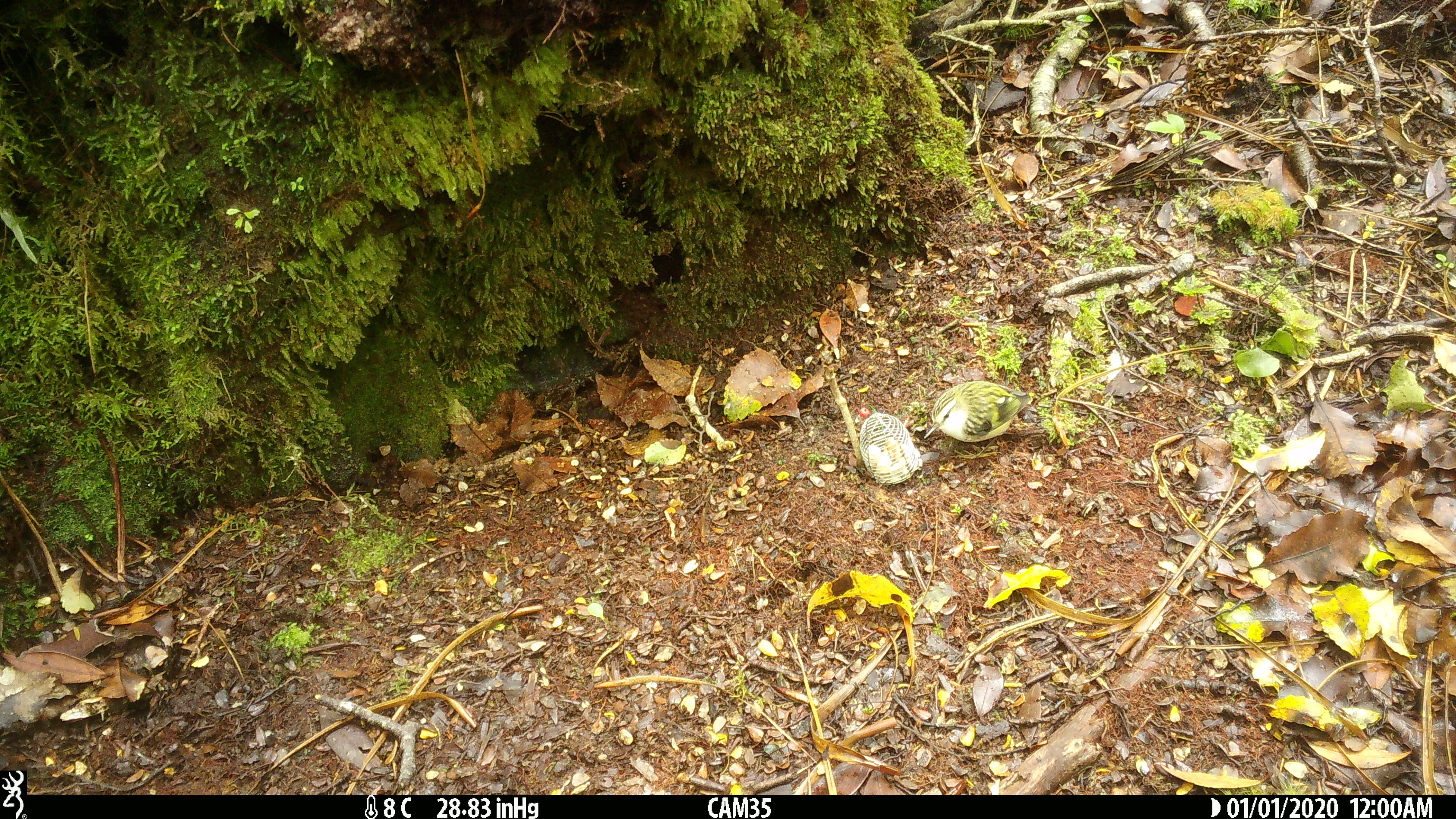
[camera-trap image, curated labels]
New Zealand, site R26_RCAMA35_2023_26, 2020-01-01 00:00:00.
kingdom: Animalia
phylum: Chordata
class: Aves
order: Passeriformes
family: Acanthisittidae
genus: Acanthisitta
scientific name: Acanthisitta chloris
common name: rifleman